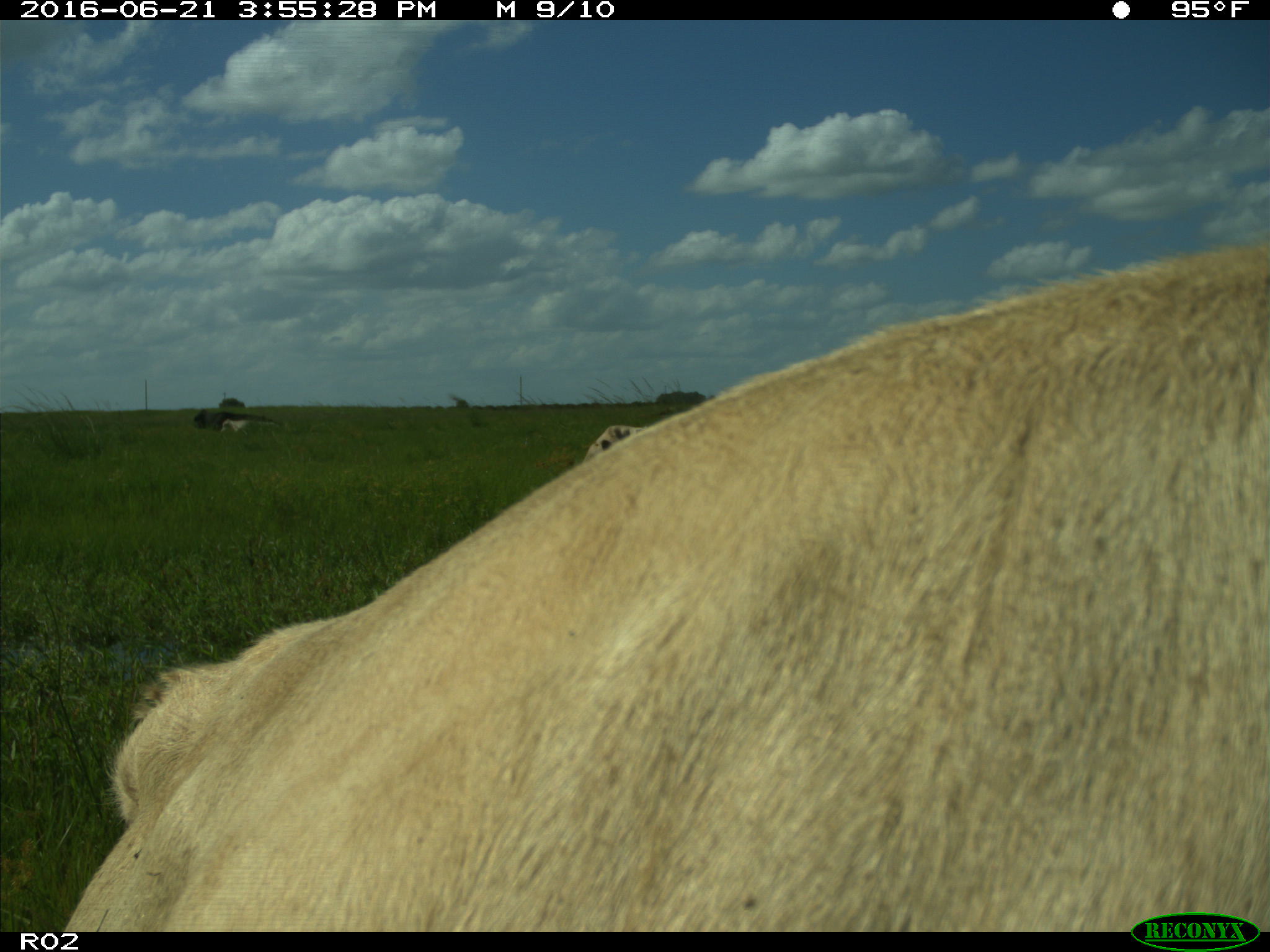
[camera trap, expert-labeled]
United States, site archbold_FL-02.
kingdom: Animalia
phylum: Chordata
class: Mammalia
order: Artiodactyla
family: Bovidae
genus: Bos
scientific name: Bos taurus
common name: domestic cow